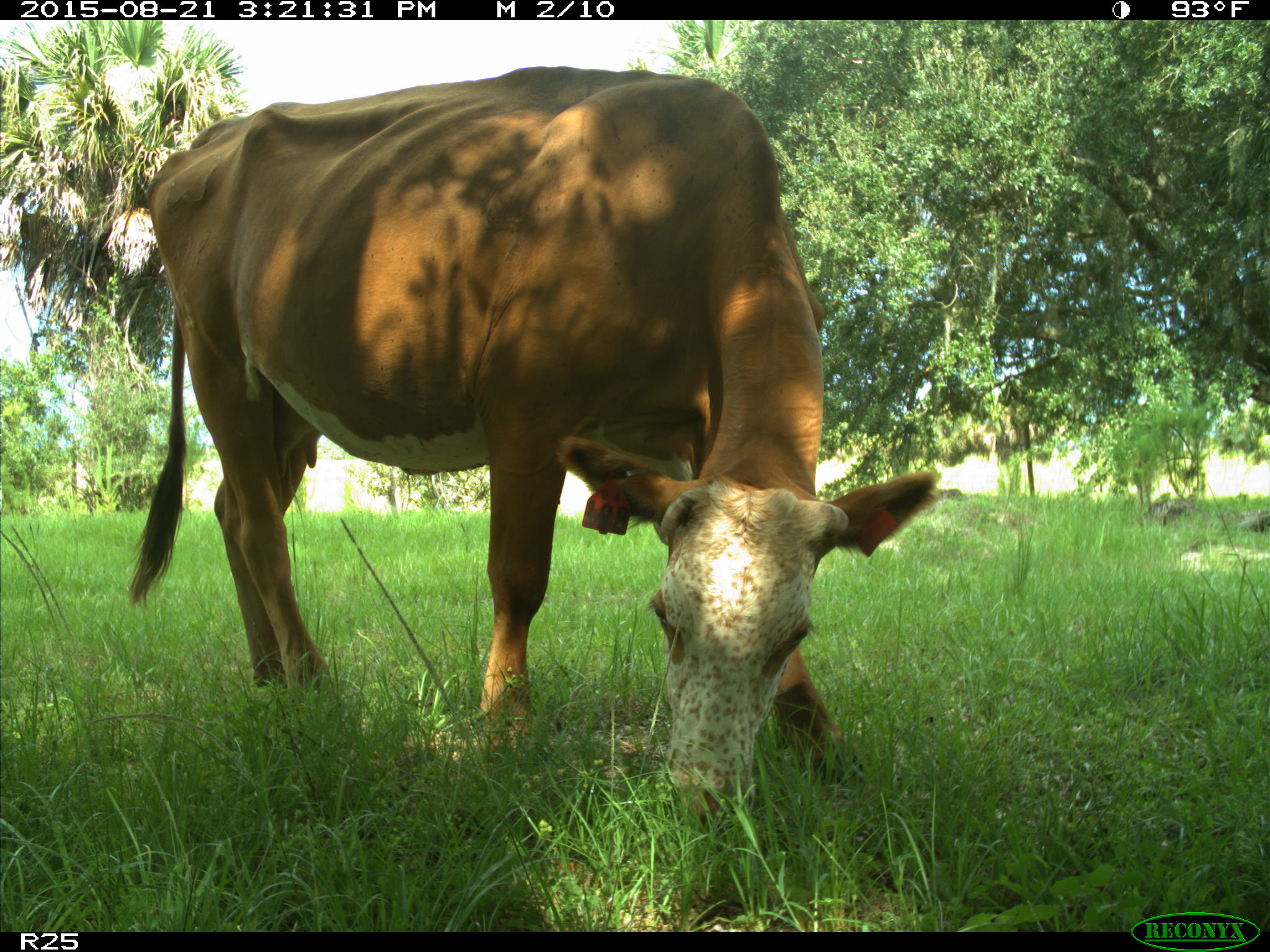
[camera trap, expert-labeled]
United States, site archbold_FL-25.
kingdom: Animalia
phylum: Chordata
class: Mammalia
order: Artiodactyla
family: Bovidae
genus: Bos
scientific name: Bos taurus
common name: domestic cow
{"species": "Bos taurus (domestic cow)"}